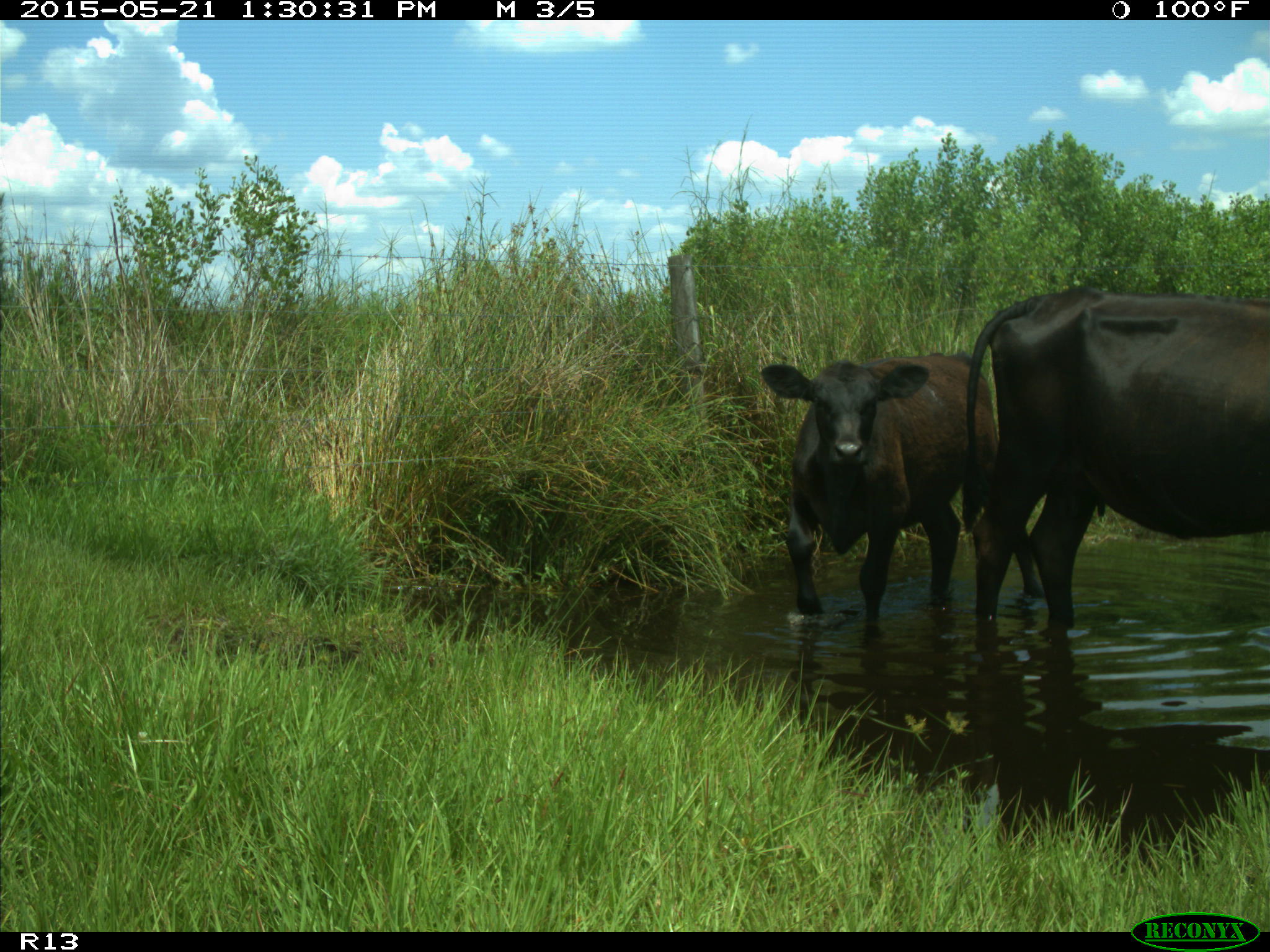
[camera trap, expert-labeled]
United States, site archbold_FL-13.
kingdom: Animalia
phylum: Chordata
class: Mammalia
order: Artiodactyla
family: Bovidae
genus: Bos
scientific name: Bos taurus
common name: domestic cow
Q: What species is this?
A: Bos taurus (domestic cow).